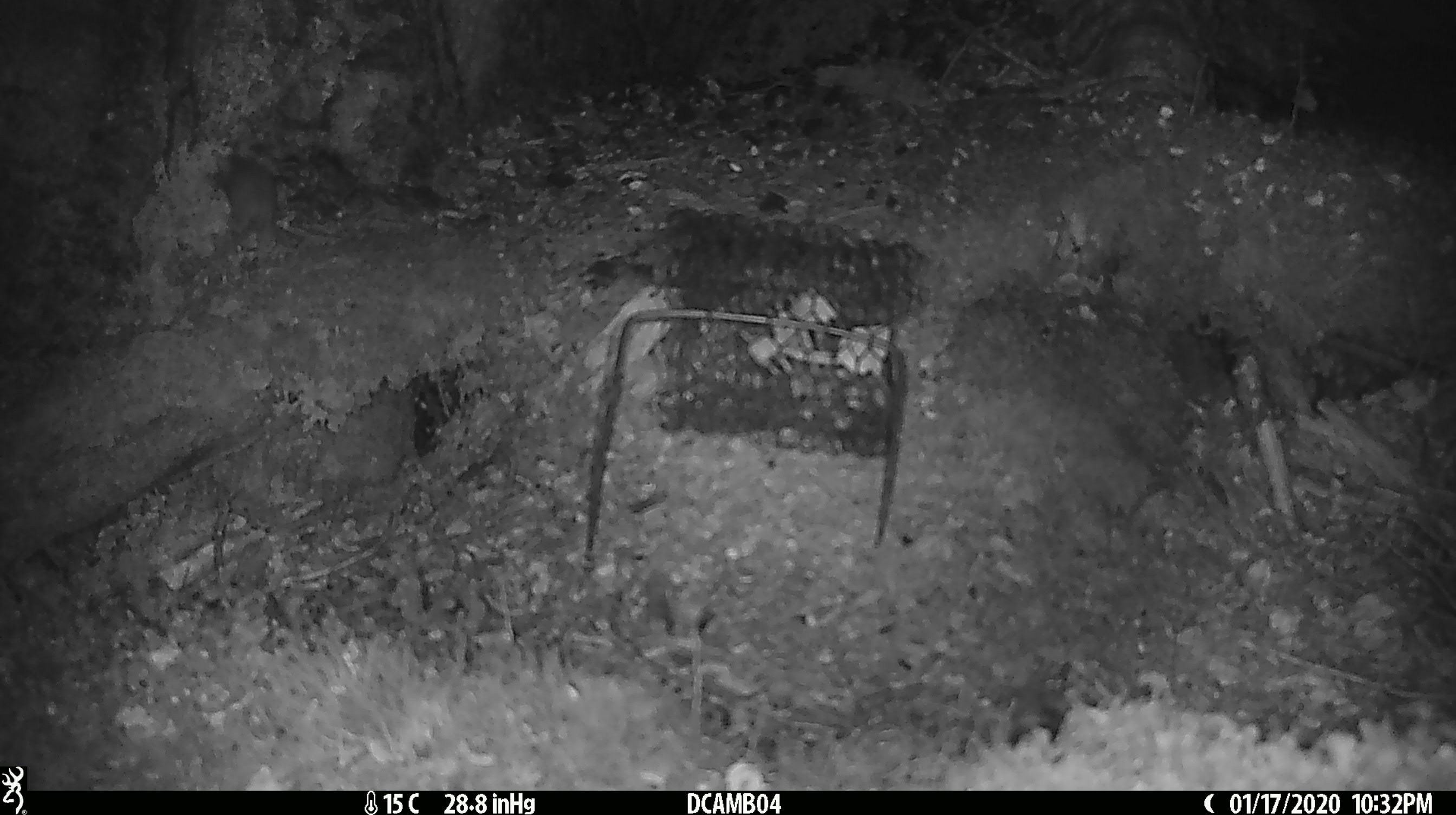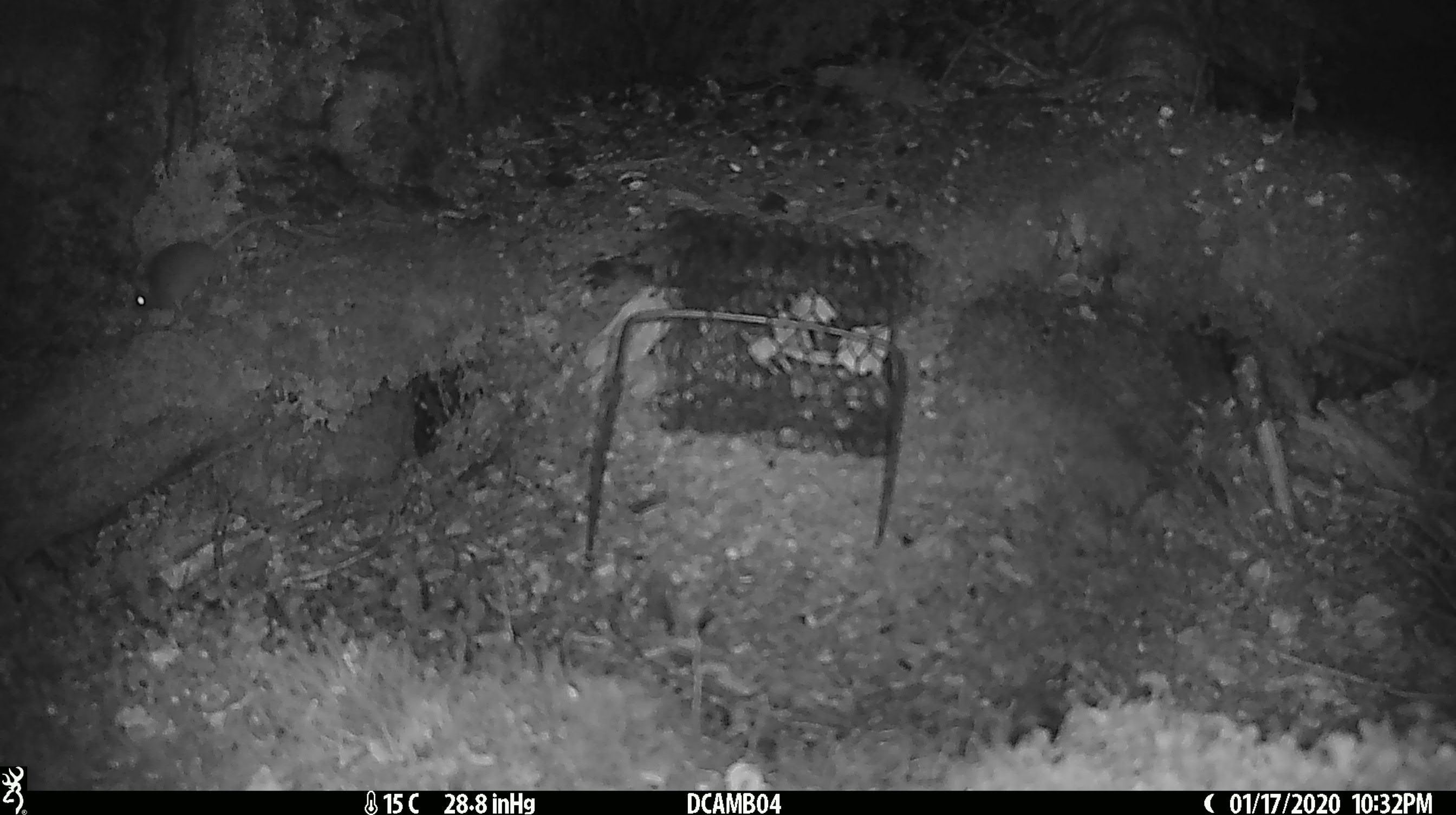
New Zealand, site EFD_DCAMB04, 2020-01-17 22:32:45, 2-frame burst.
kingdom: Animalia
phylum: Chordata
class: Mammalia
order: Rodentia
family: Muridae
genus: Rattus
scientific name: Rattus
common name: rat